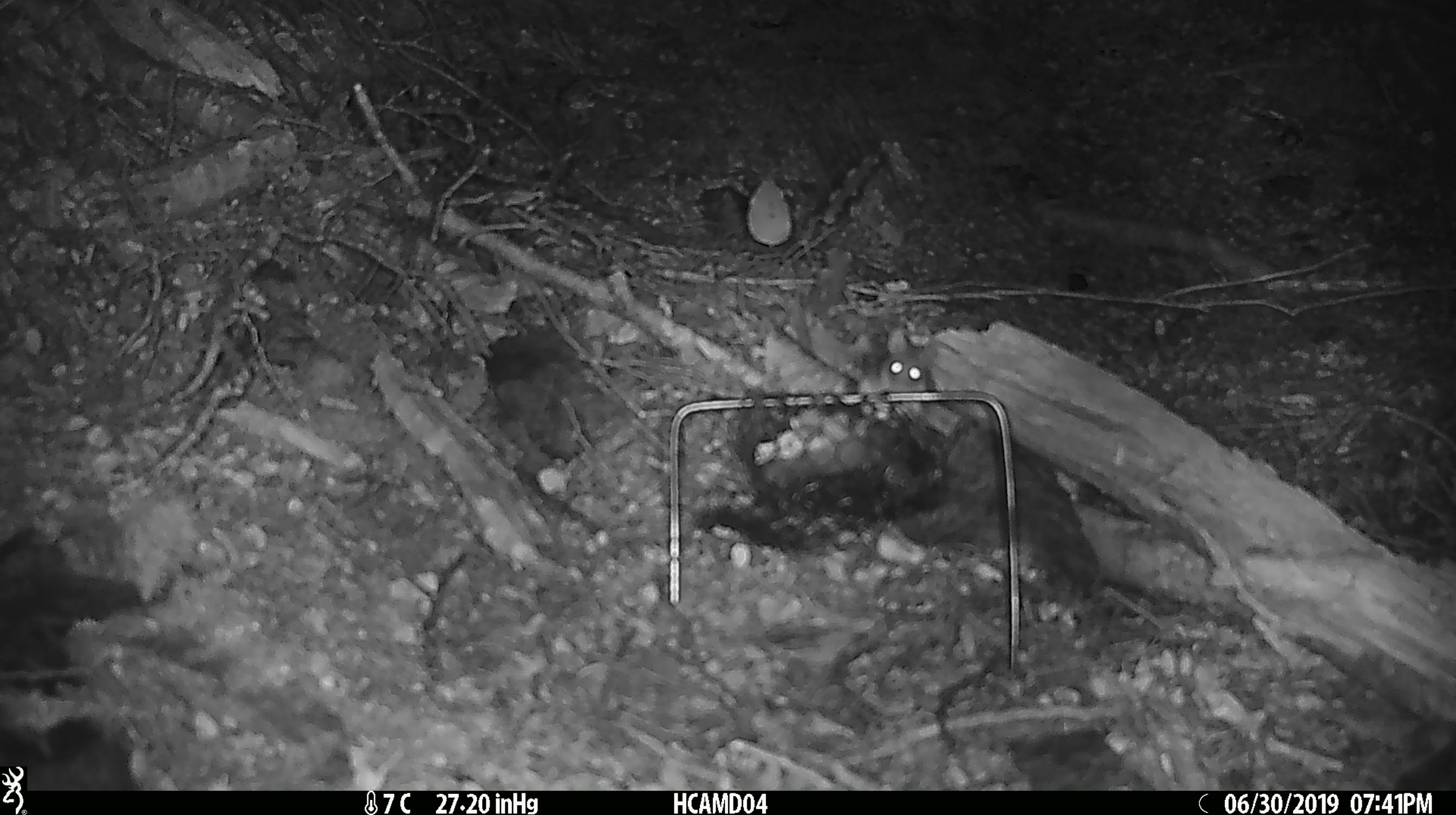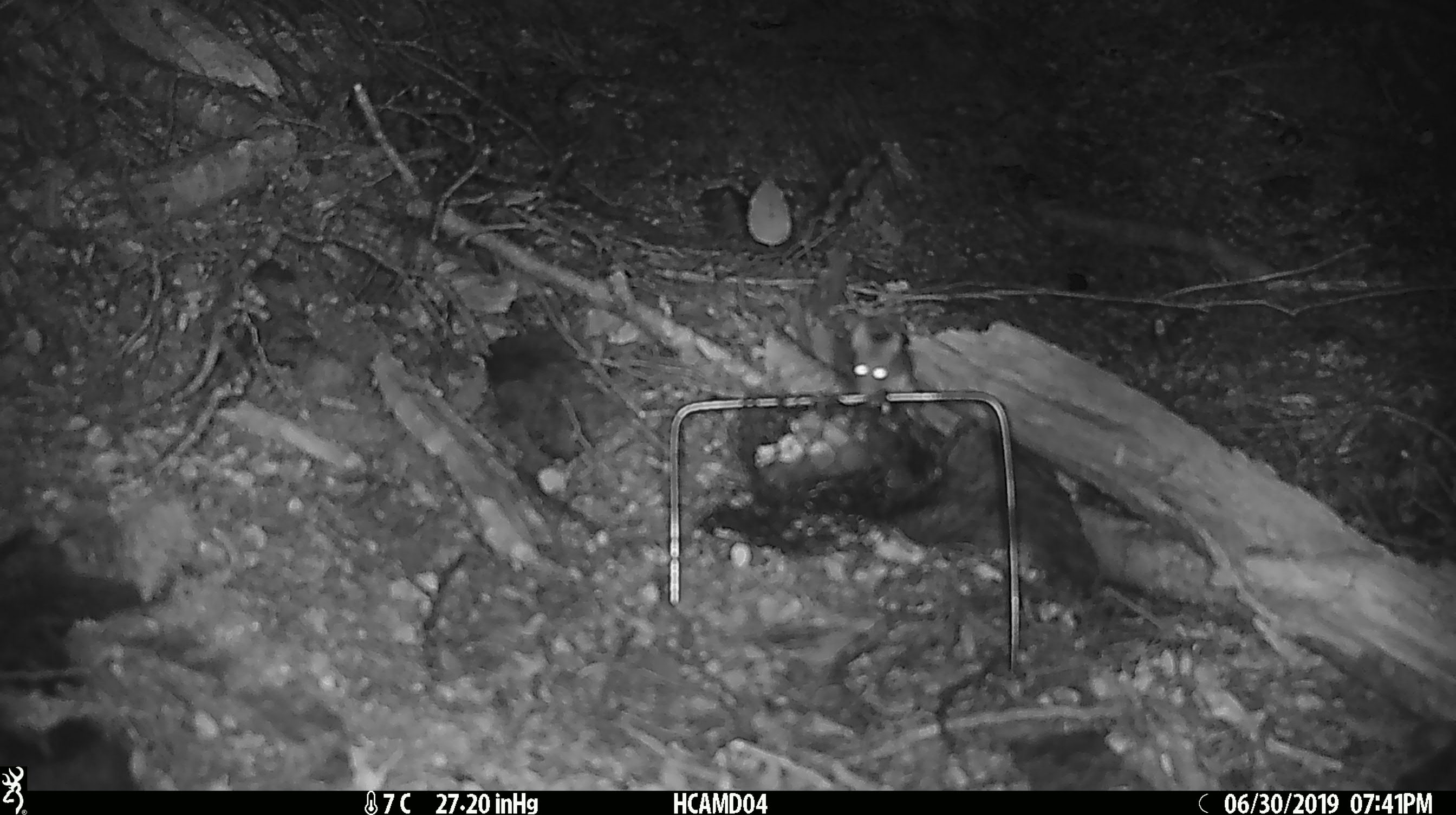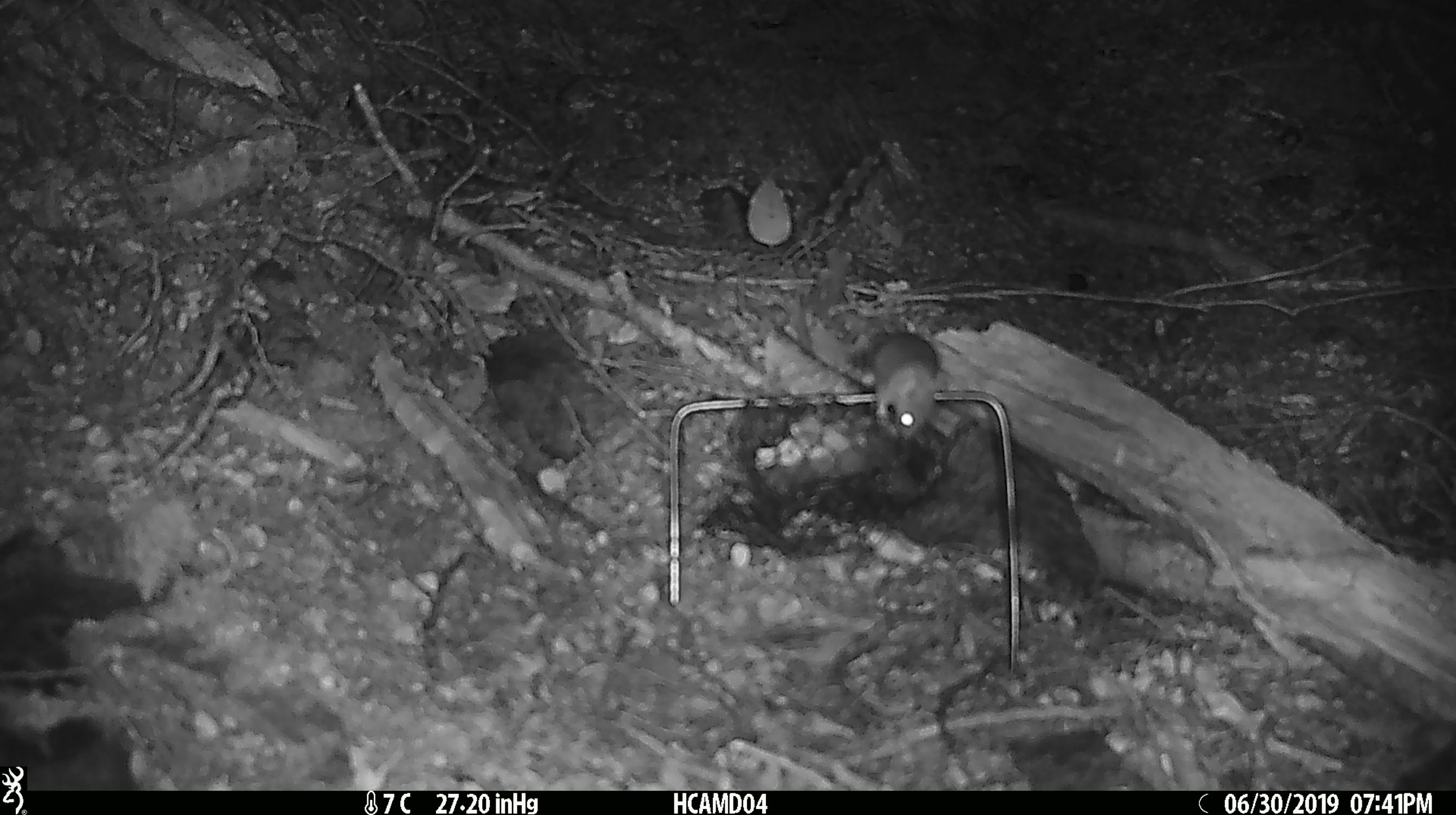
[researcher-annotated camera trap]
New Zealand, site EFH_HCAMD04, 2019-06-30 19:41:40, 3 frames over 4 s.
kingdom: Animalia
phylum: Chordata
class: Mammalia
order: Rodentia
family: Muridae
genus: Mus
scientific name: Mus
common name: mouse